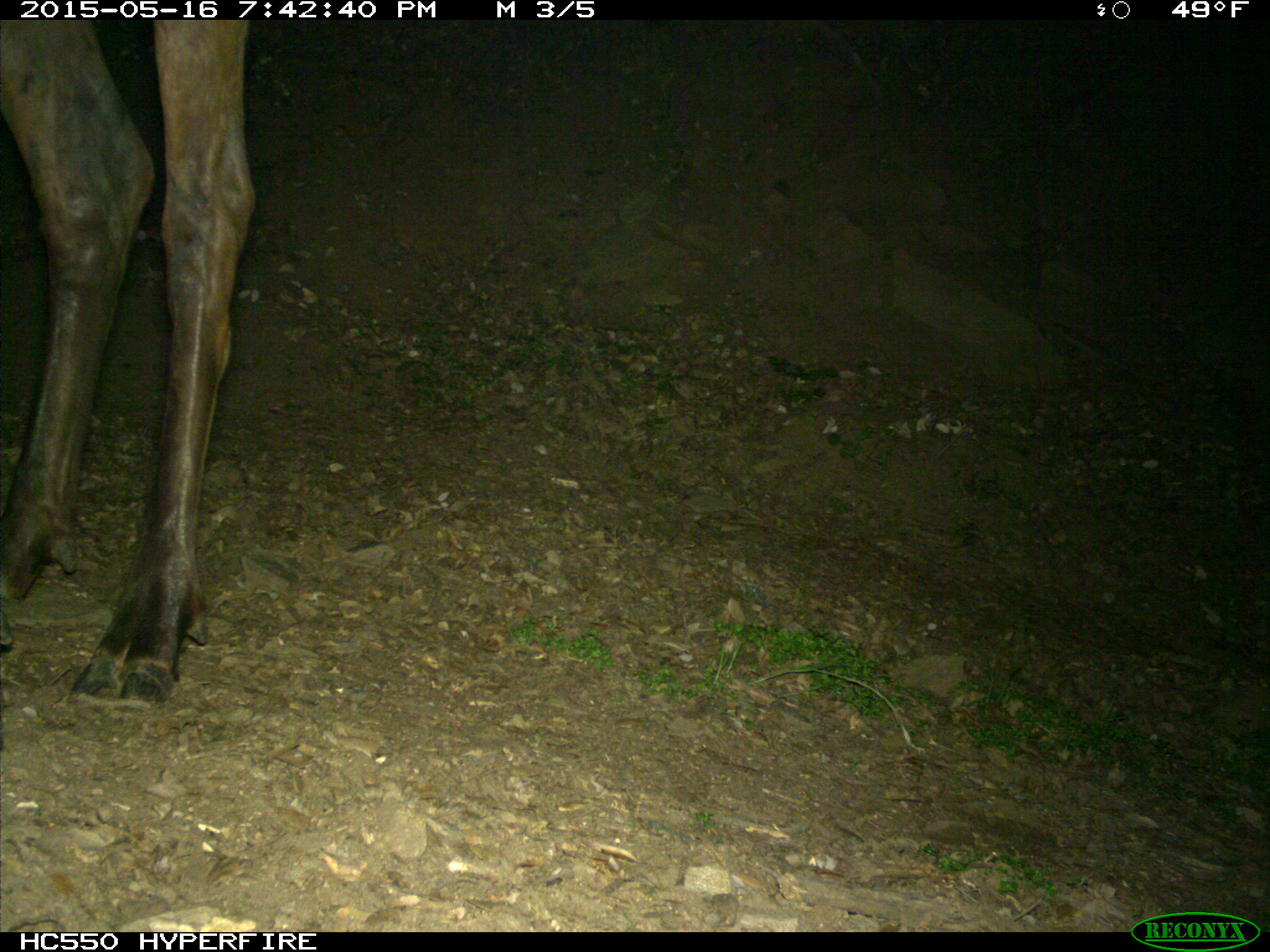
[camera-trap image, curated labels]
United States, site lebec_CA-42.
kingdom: Animalia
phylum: Chordata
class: Mammalia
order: Artiodactyla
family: Cervidae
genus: Cervus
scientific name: Cervus canadensis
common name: elk